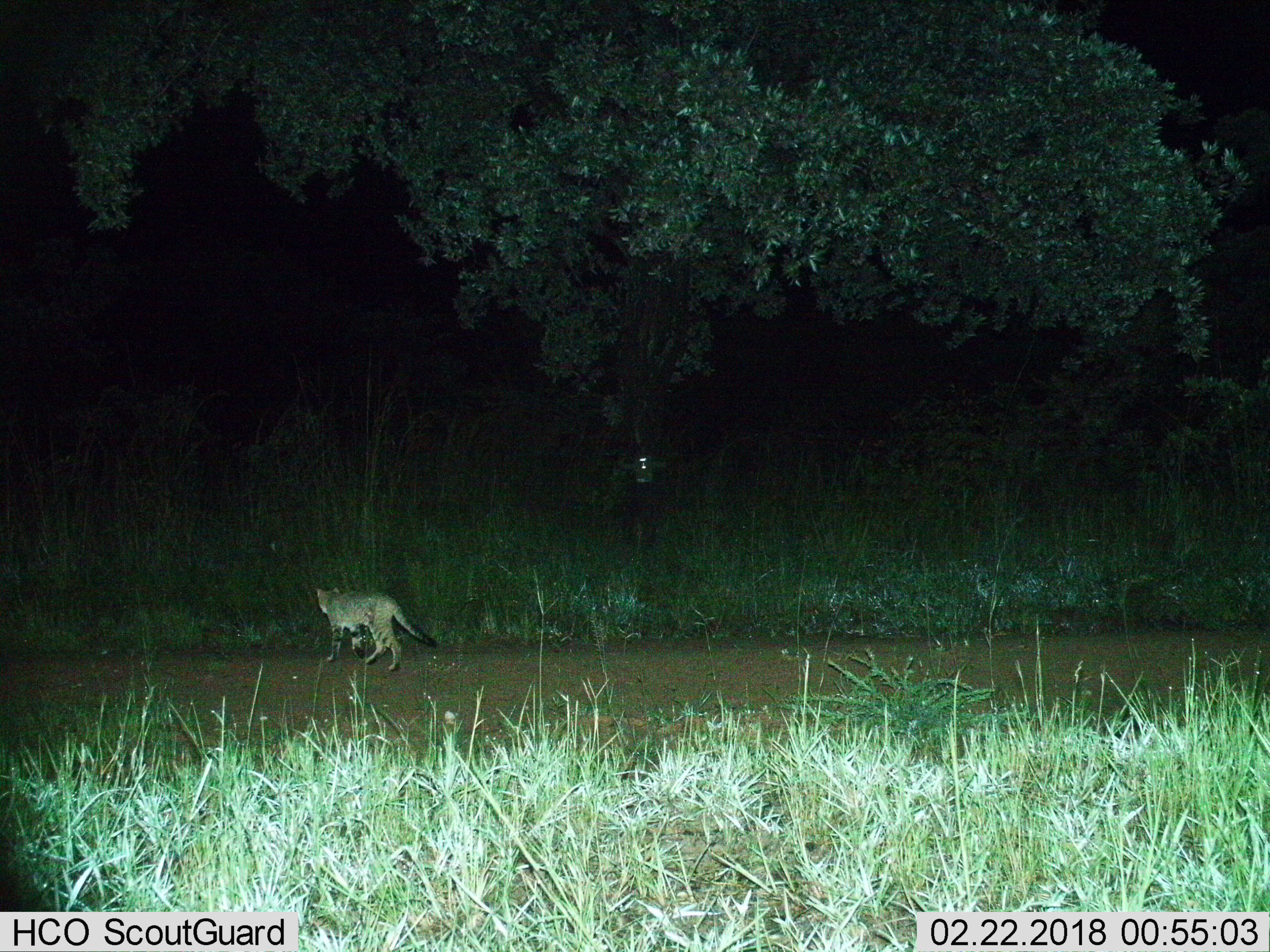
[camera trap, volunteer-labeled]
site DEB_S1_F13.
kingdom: Animalia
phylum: Chordata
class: Mammalia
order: Carnivora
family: Felidae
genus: Felis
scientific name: Felis lybica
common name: african wild cat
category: africanwildcat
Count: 1.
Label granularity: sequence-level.